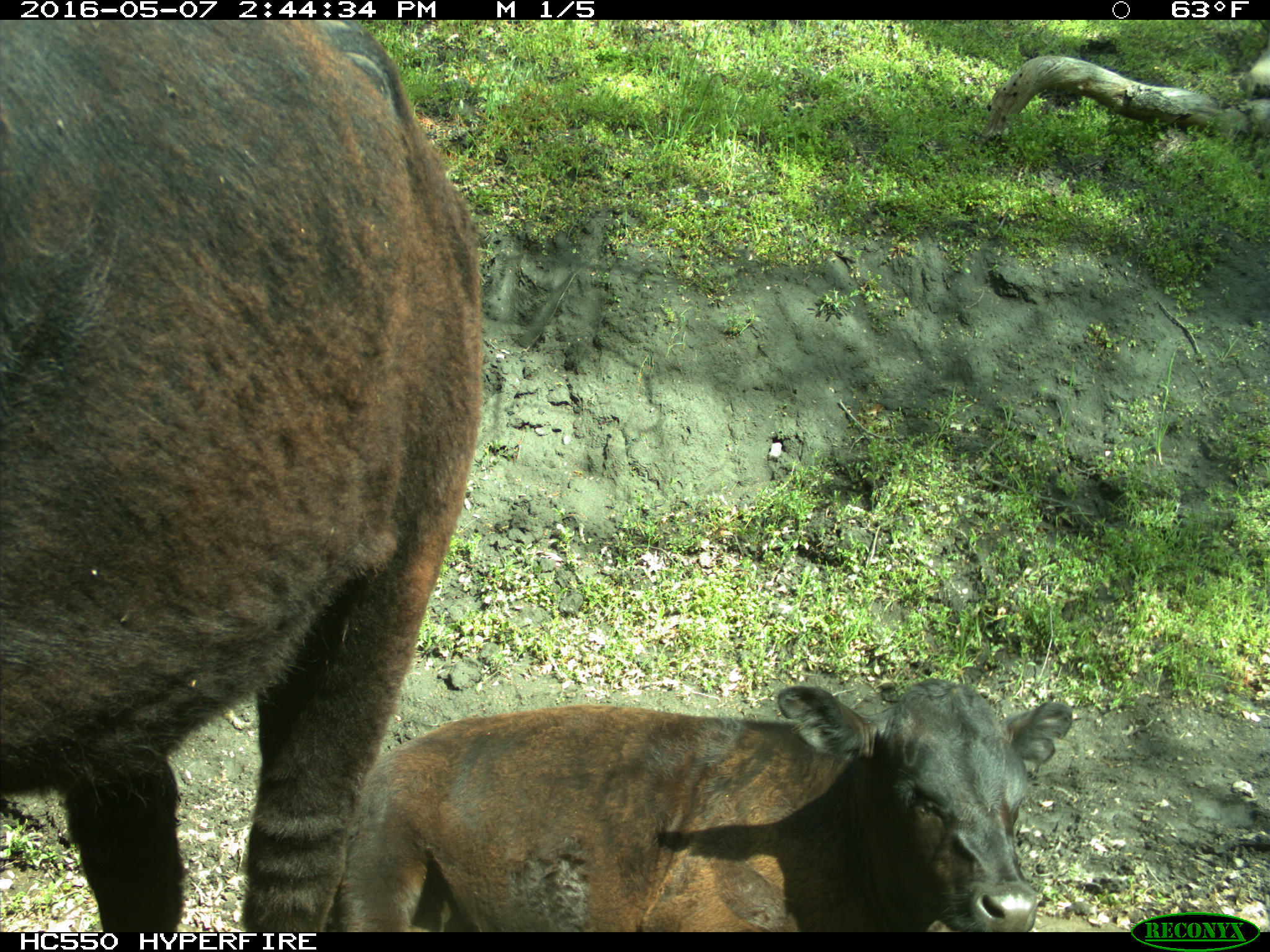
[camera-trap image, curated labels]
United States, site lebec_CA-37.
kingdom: Animalia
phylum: Chordata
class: Mammalia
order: Artiodactyla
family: Bovidae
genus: Bos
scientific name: Bos taurus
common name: domestic cow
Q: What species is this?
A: Bos taurus (domestic cow).